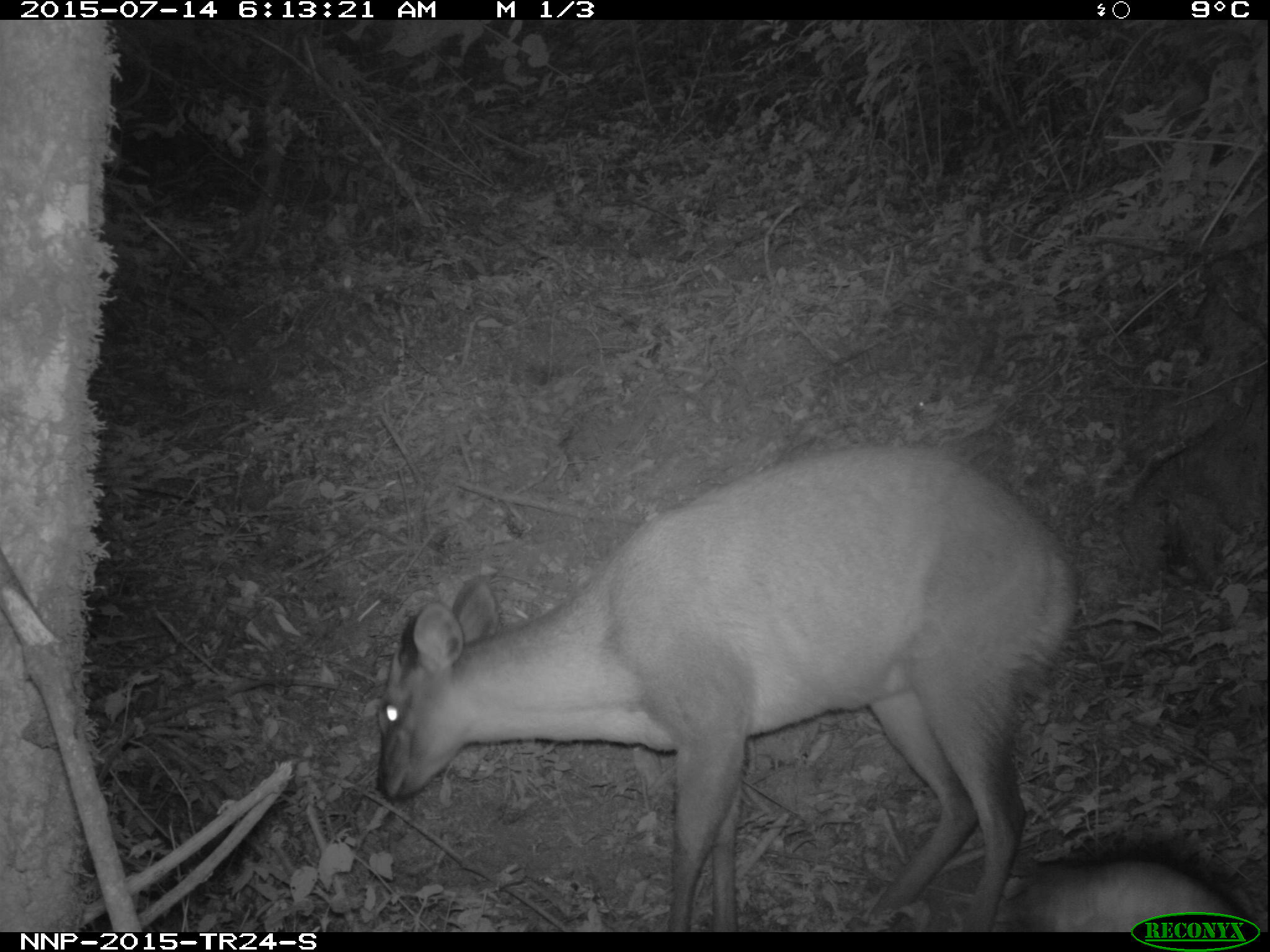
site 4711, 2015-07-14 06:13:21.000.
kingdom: Animalia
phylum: Chordata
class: Mammalia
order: Artiodactyla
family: Bovidae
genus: Cephalophus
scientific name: Cephalophus nigrifrons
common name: black-fronted duiker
Cephalophus nigrifrons (black-fronted duiker), count 1.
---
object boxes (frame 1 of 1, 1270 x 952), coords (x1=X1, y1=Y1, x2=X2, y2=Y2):
cephalophus nigrifrons: (x1=371, y1=440, x2=1075, y2=931); (x1=1004, y1=839, x2=1248, y2=933)